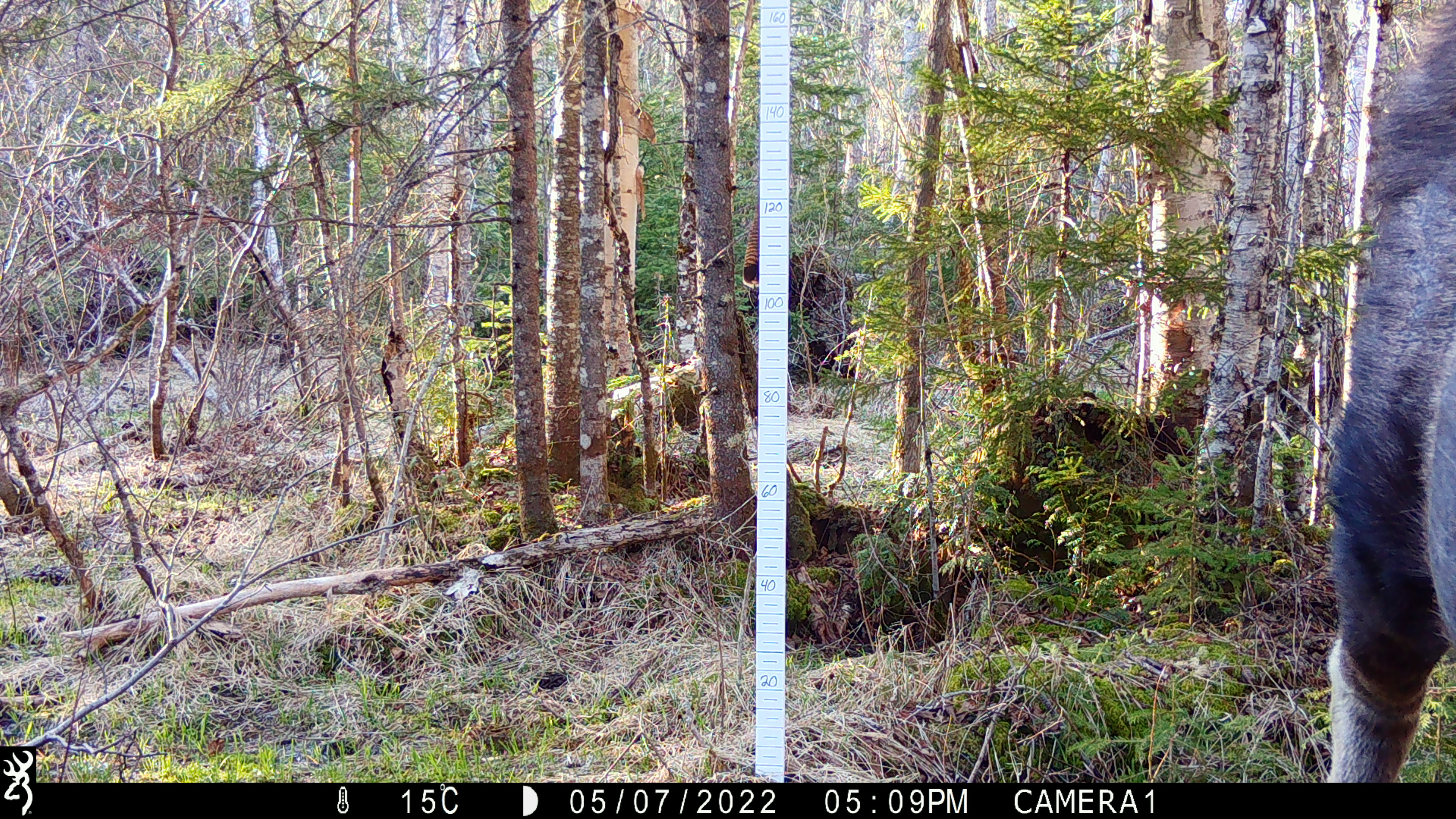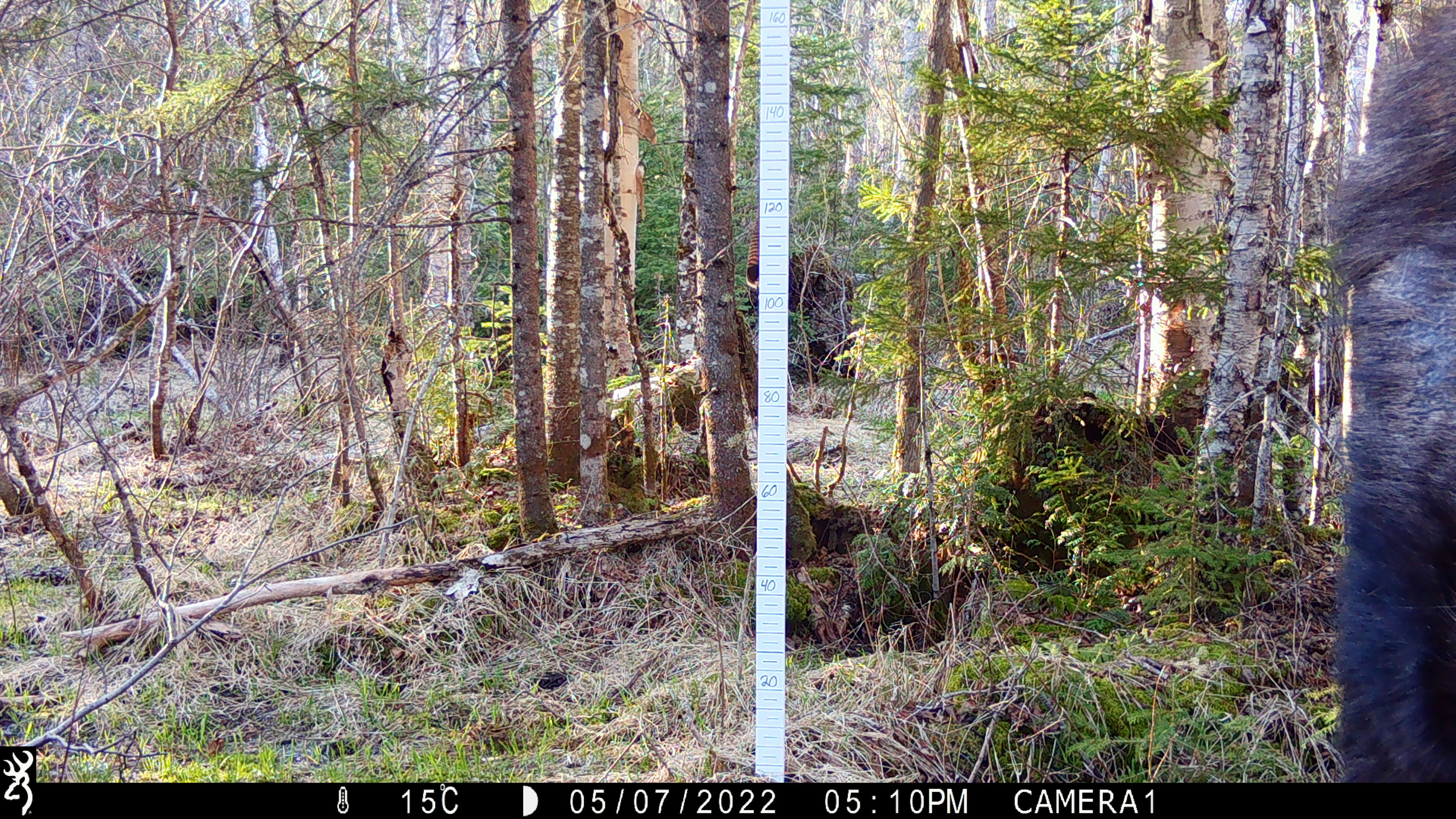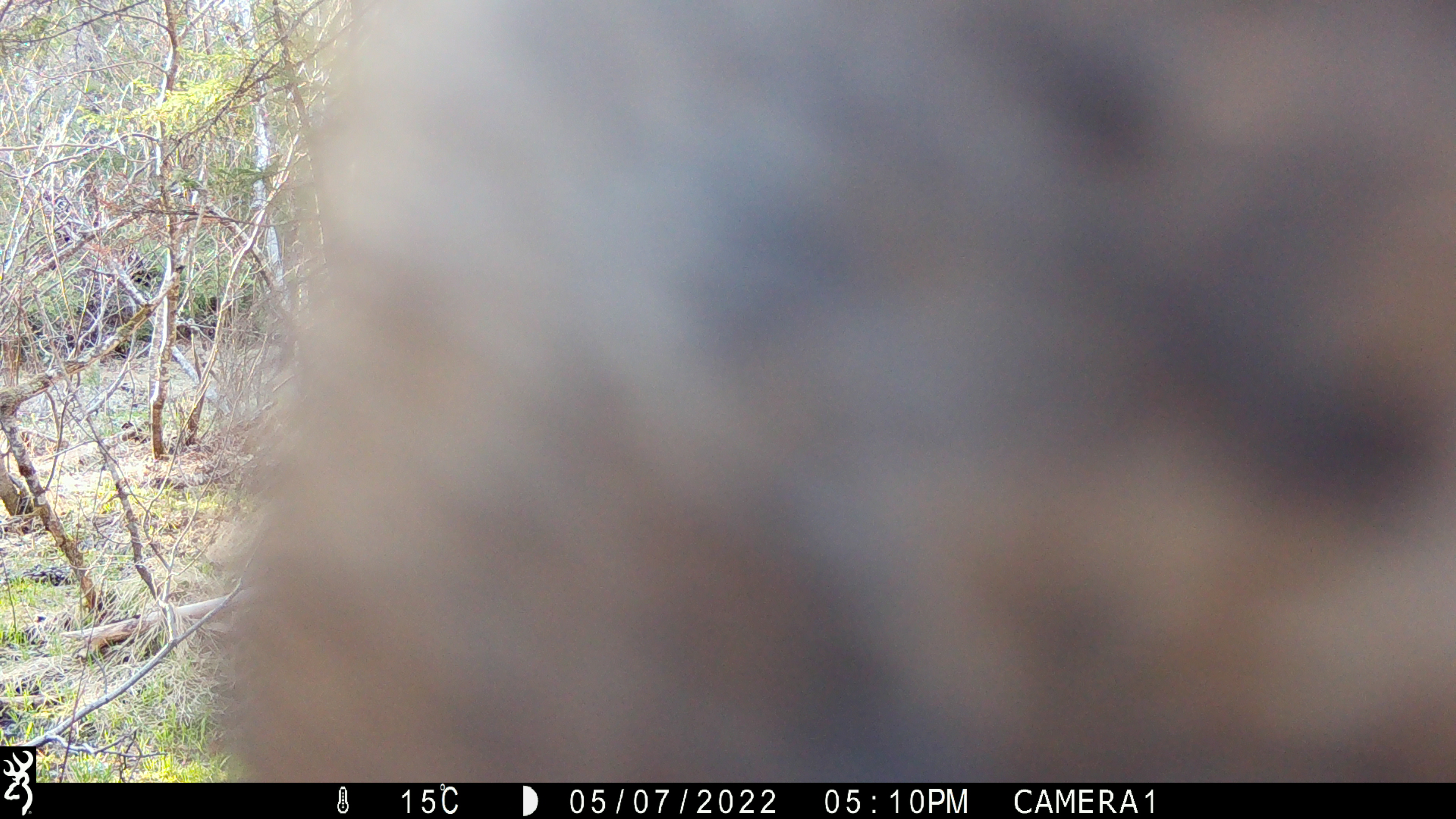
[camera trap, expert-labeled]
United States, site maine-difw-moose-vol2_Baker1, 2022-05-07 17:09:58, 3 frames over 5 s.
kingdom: Animalia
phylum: Chordata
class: Mammalia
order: Artiodactyla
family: Cervidae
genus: Alces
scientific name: Alces alces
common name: moose